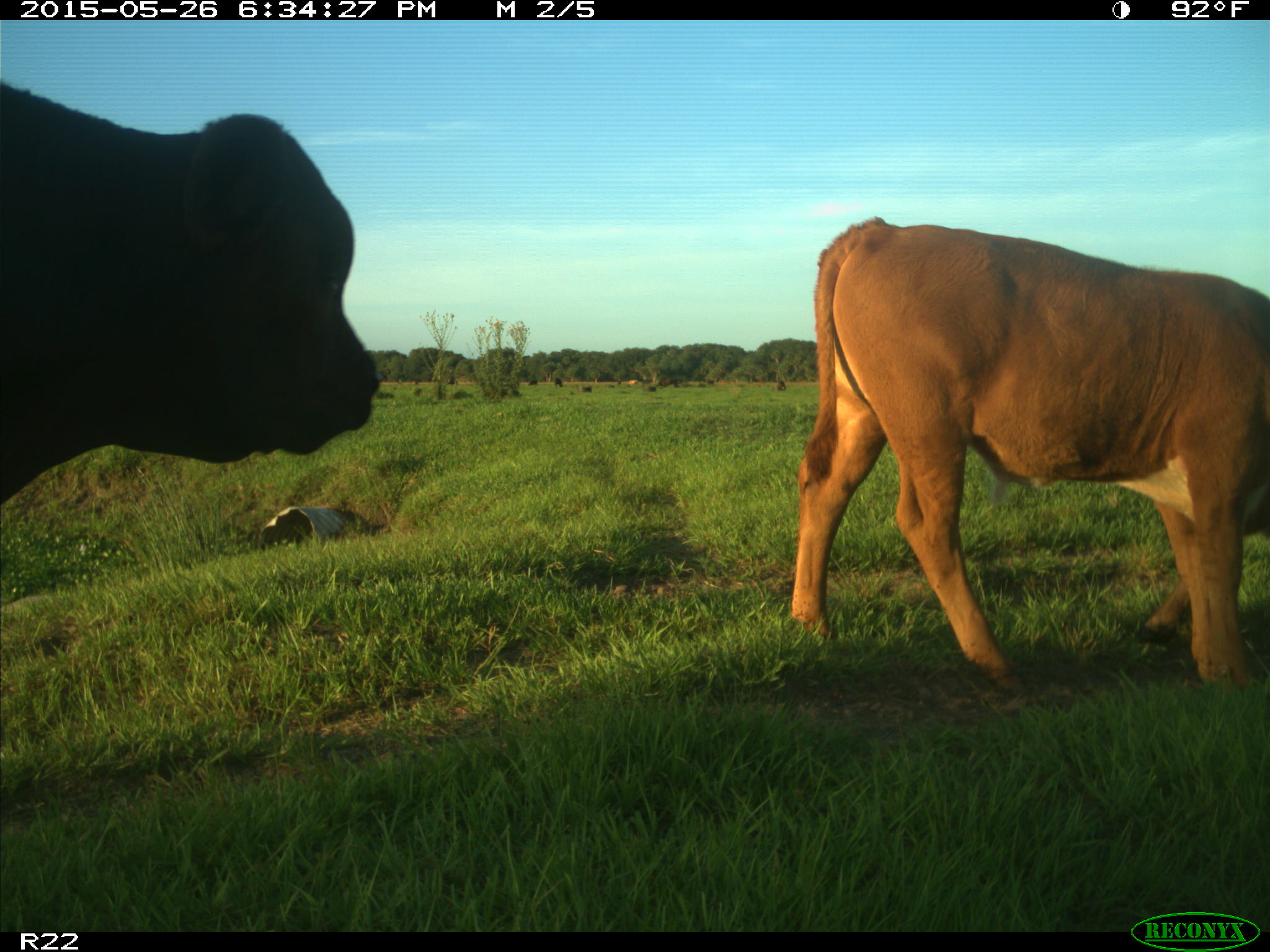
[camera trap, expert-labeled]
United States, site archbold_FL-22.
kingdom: Animalia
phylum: Chordata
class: Mammalia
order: Artiodactyla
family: Bovidae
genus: Bos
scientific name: Bos taurus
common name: domestic cow